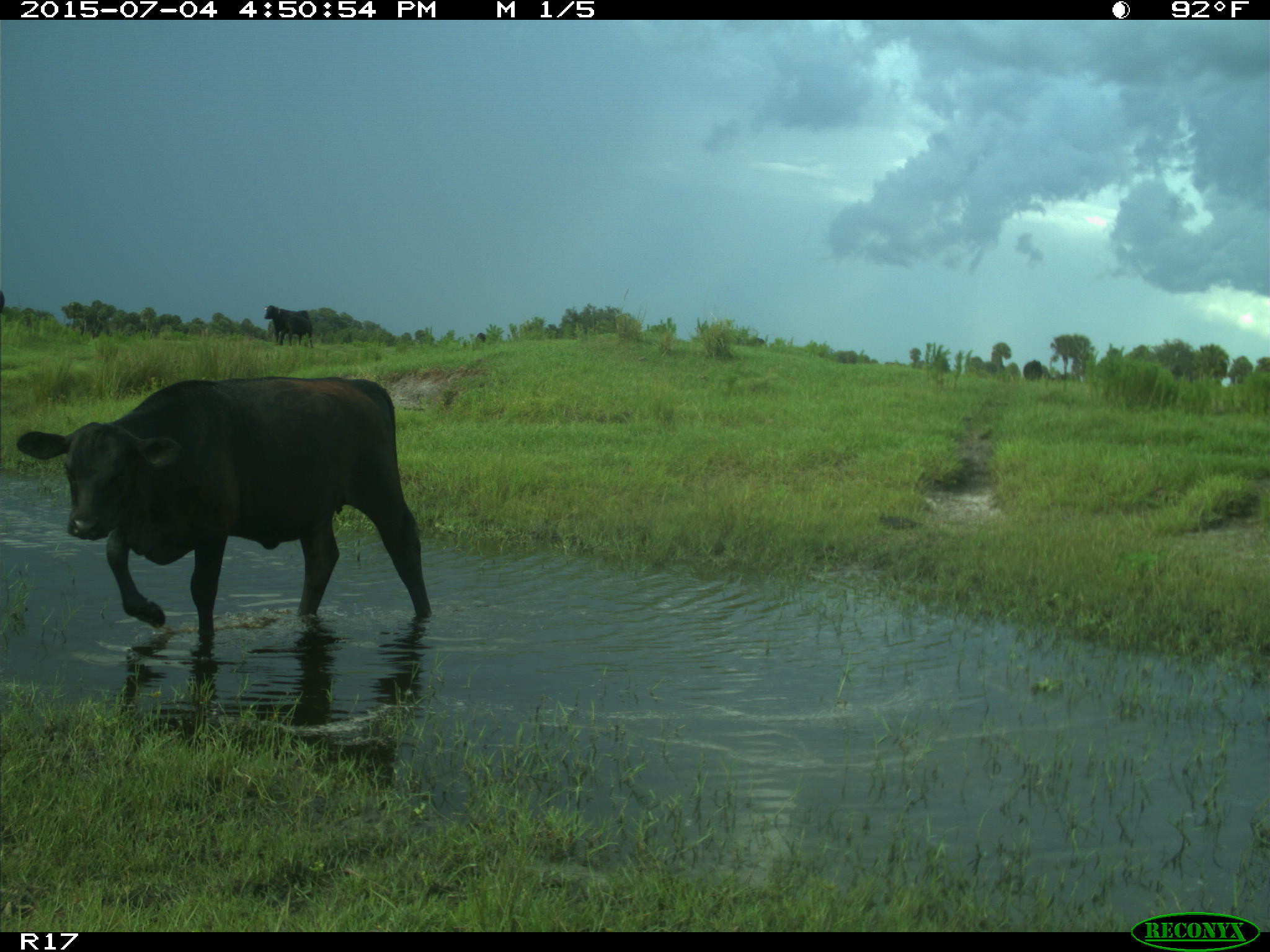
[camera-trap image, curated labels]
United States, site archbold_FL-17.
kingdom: Animalia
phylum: Chordata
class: Mammalia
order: Artiodactyla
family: Bovidae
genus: Bos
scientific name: Bos taurus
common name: domestic cow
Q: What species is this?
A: Bos taurus (domestic cow).